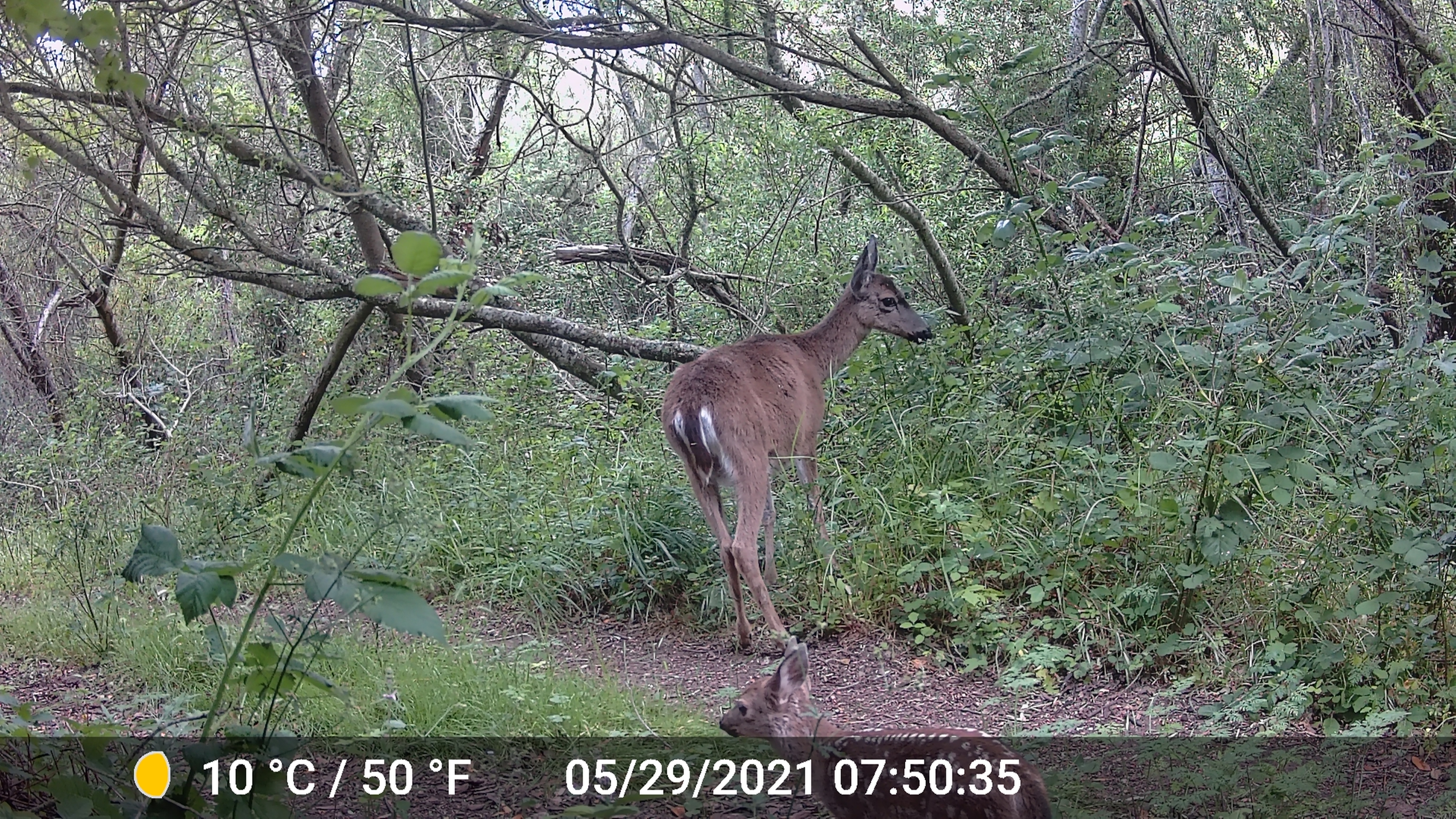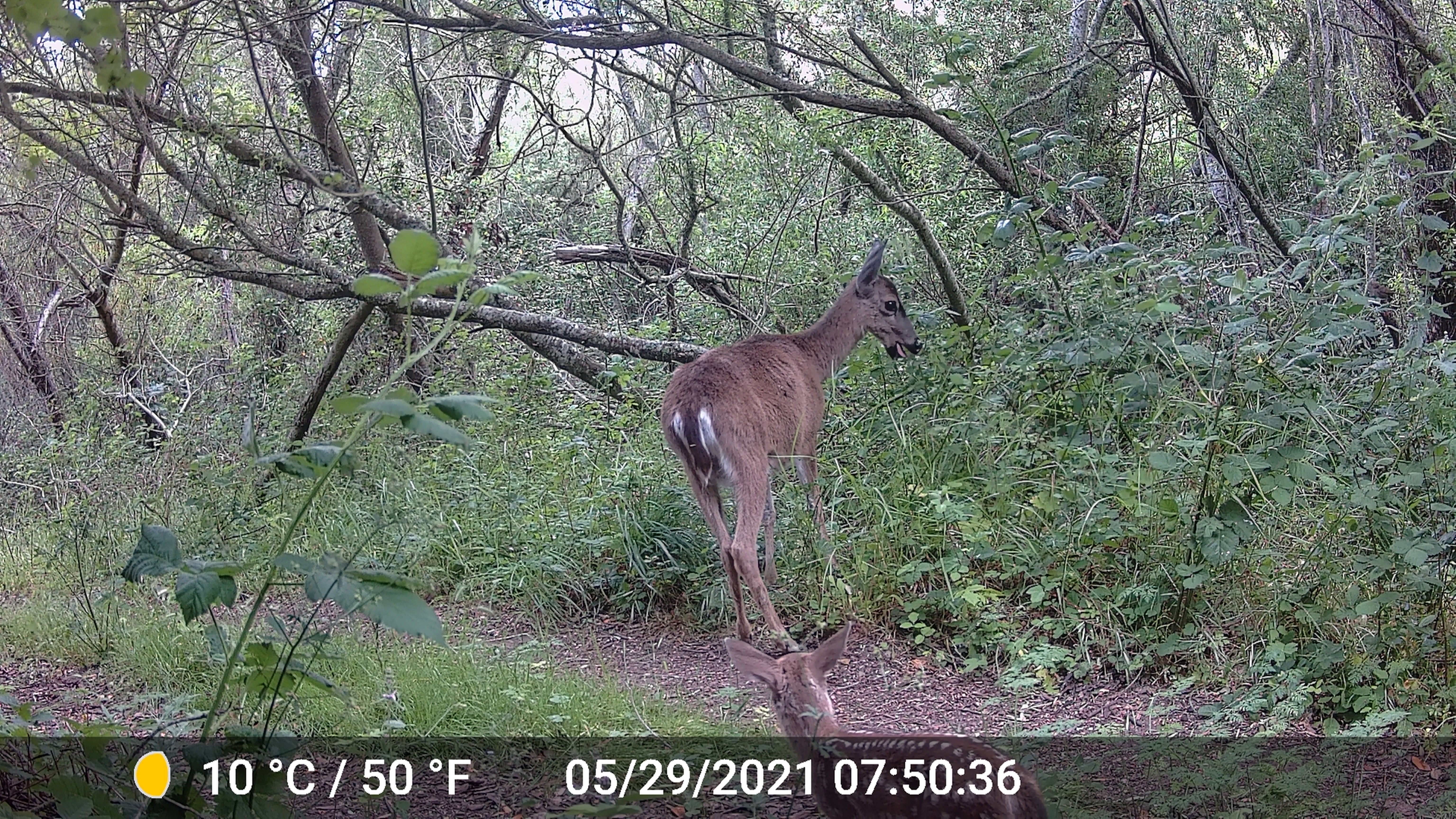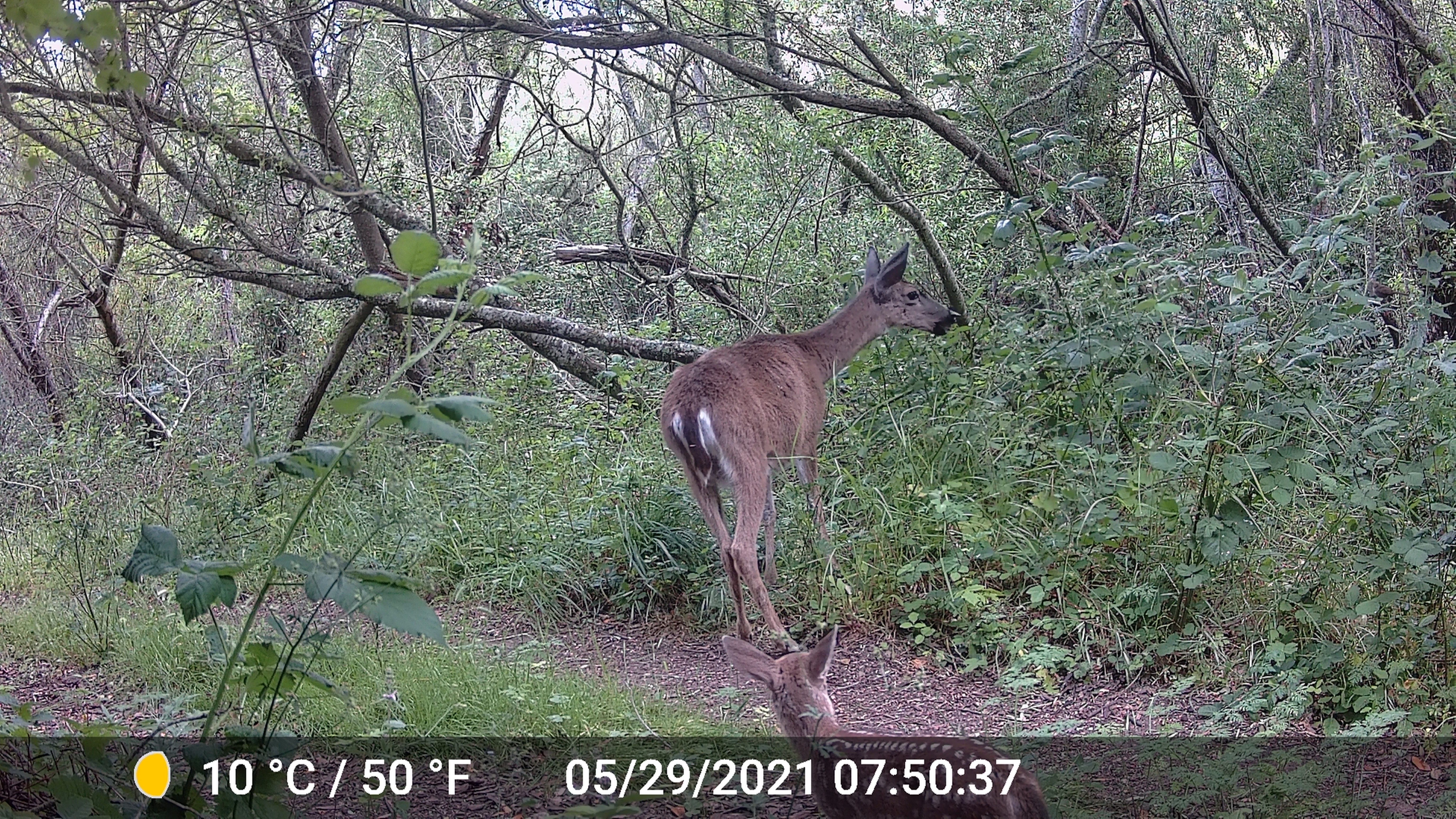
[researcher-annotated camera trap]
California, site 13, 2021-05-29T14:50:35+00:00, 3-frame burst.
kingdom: Animalia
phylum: Chordata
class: Mammalia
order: Artiodactyla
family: Cervidae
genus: Odocoileus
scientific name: Odocoileus hemionus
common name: mule deer